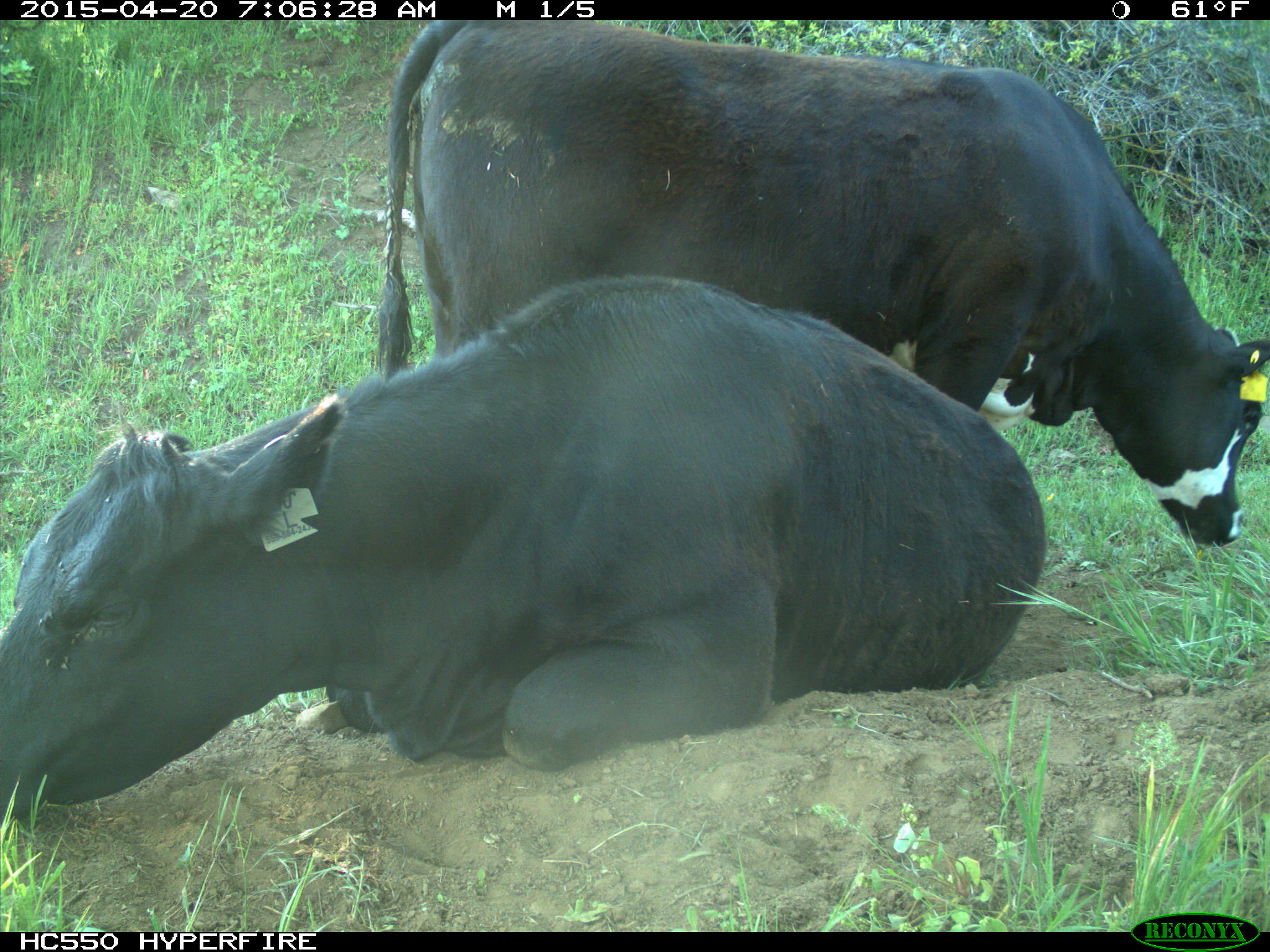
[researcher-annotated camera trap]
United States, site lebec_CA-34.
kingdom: Animalia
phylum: Chordata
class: Mammalia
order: Artiodactyla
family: Bovidae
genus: Bos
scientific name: Bos taurus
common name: domestic cow